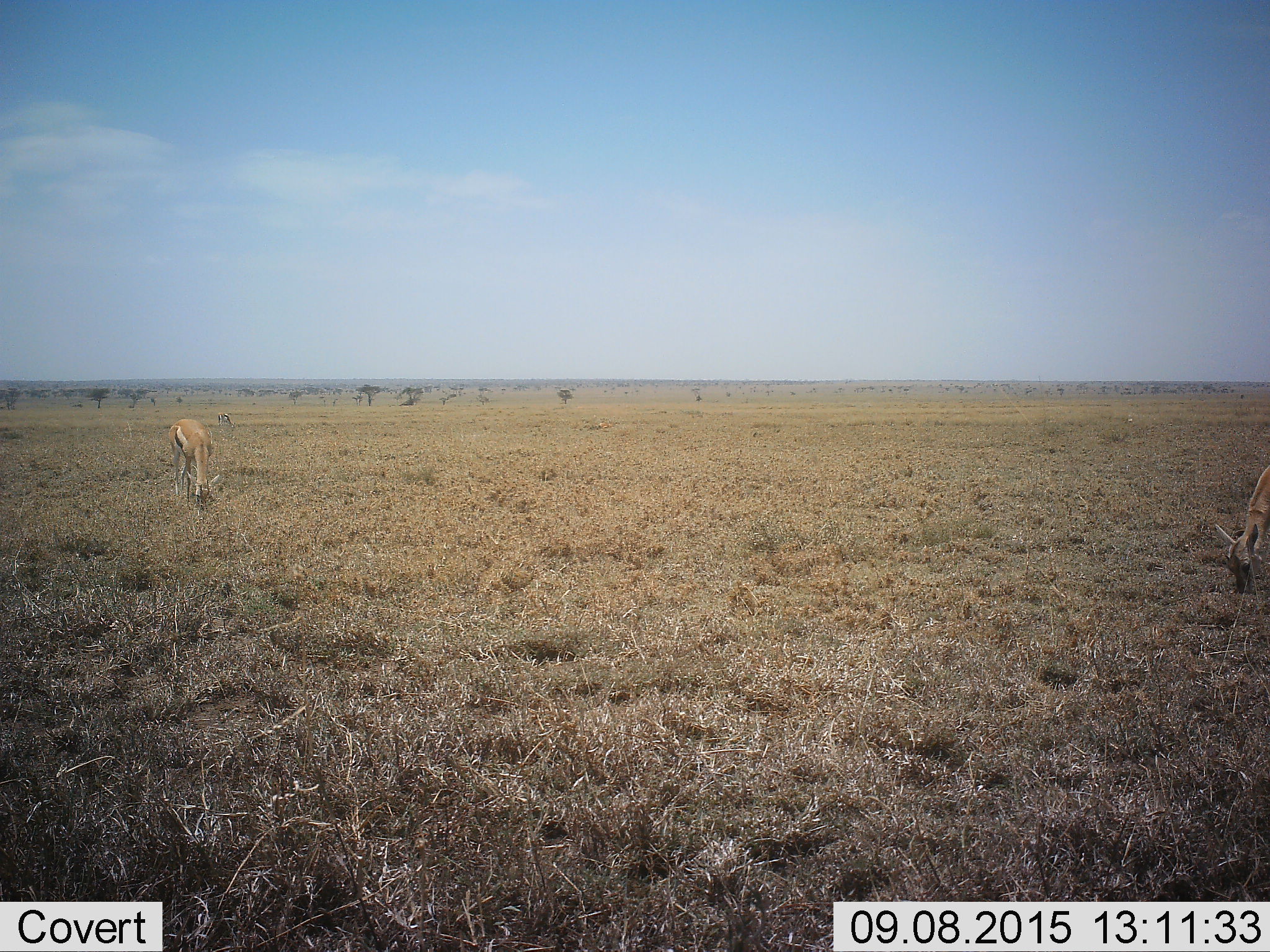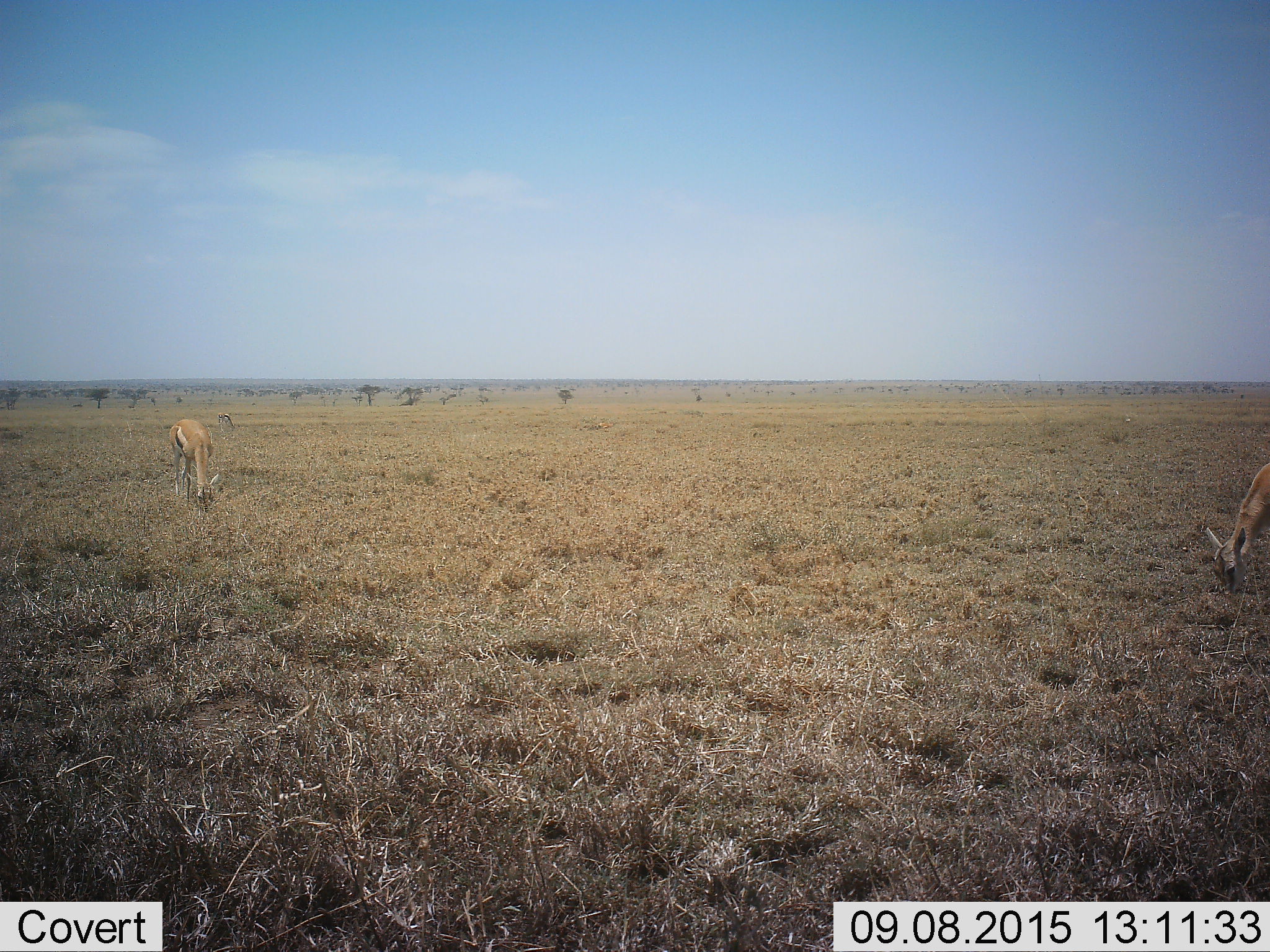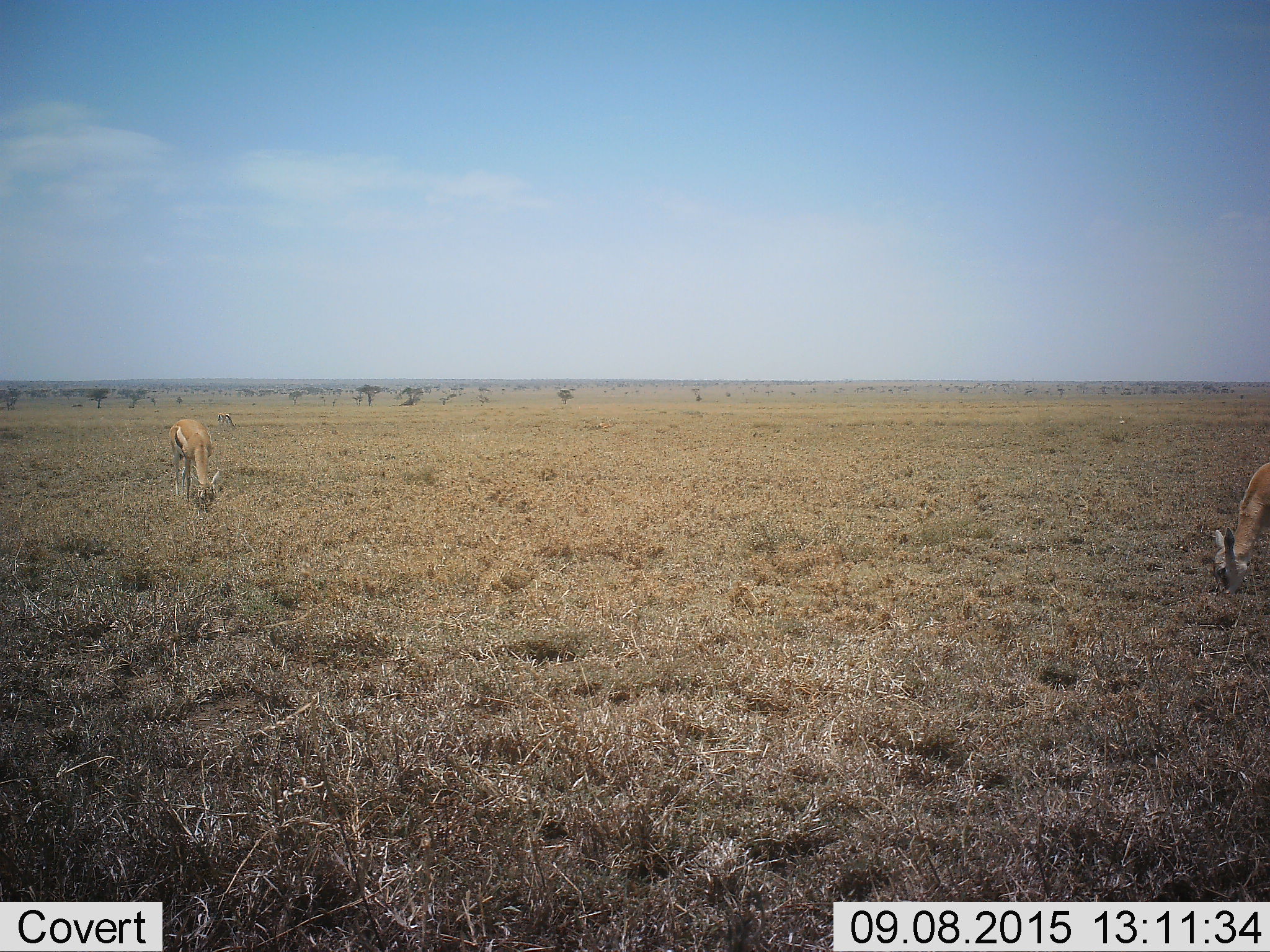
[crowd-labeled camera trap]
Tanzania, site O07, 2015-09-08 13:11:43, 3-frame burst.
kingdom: Animalia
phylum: Chordata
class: Mammalia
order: Artiodactyla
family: Bovidae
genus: Eudorcas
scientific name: Eudorcas thomsonii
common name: thomson's gazelle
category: gazellethomsons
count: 3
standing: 12%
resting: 0%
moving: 0%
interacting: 0%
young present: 12%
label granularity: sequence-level